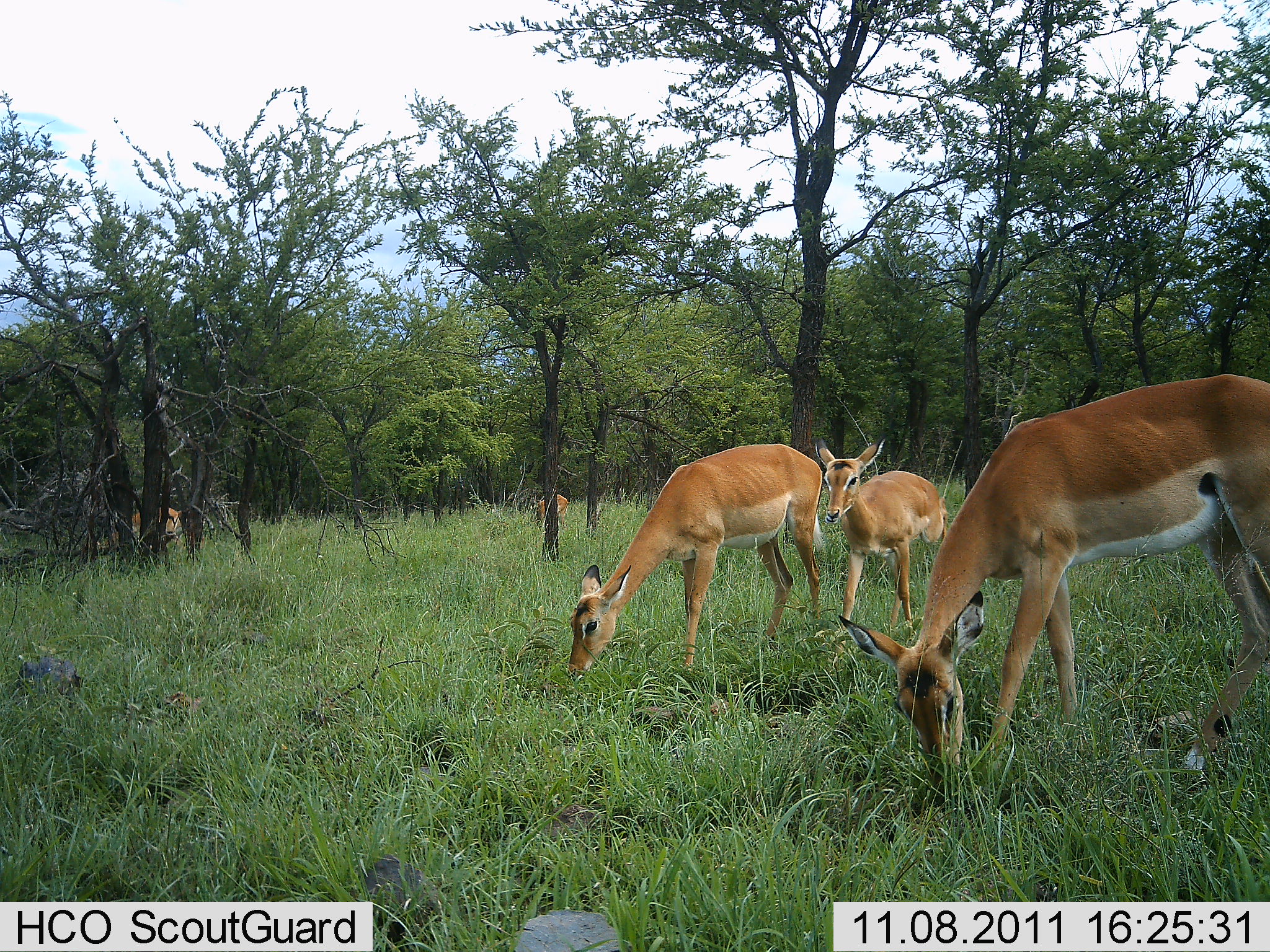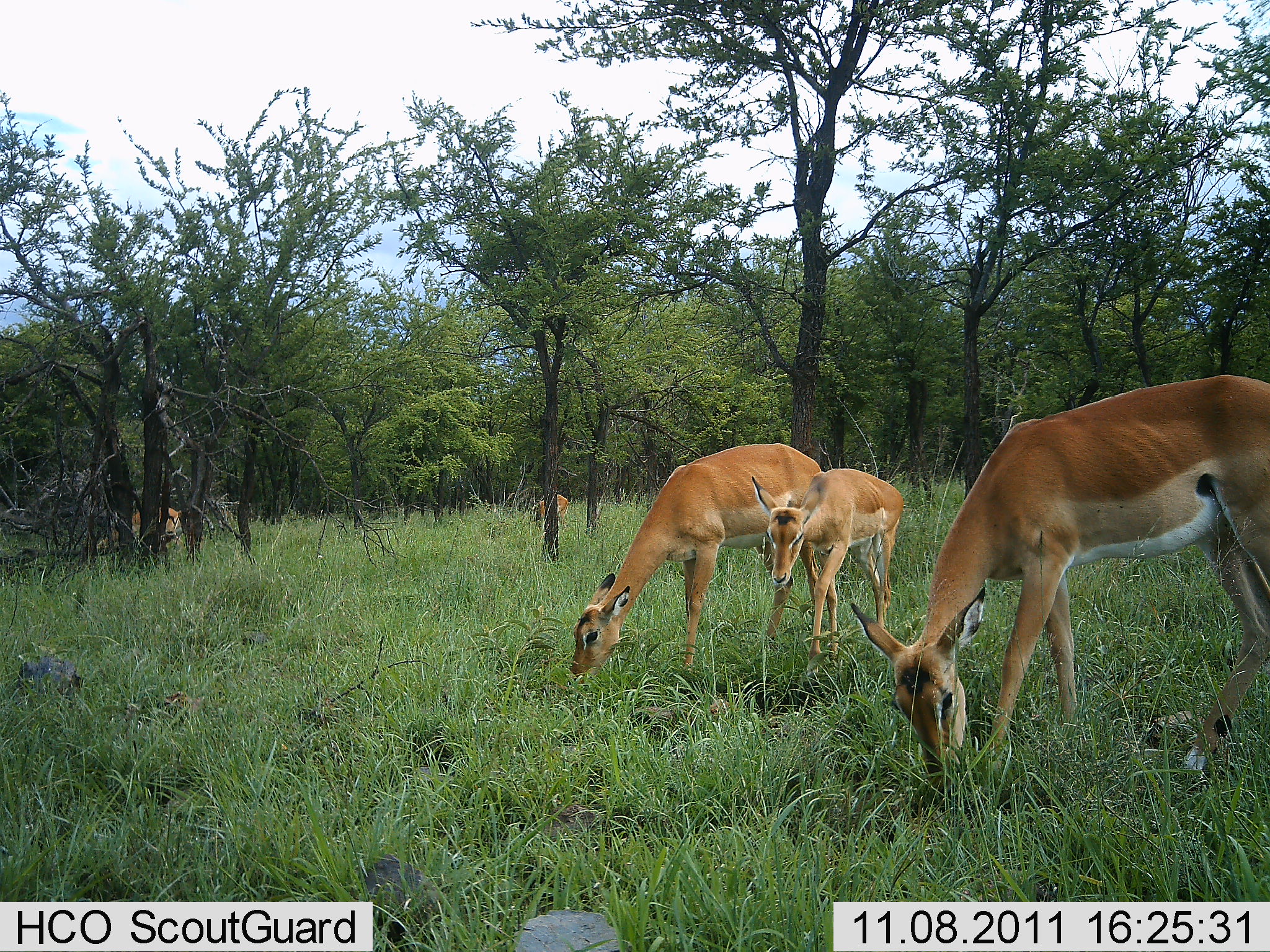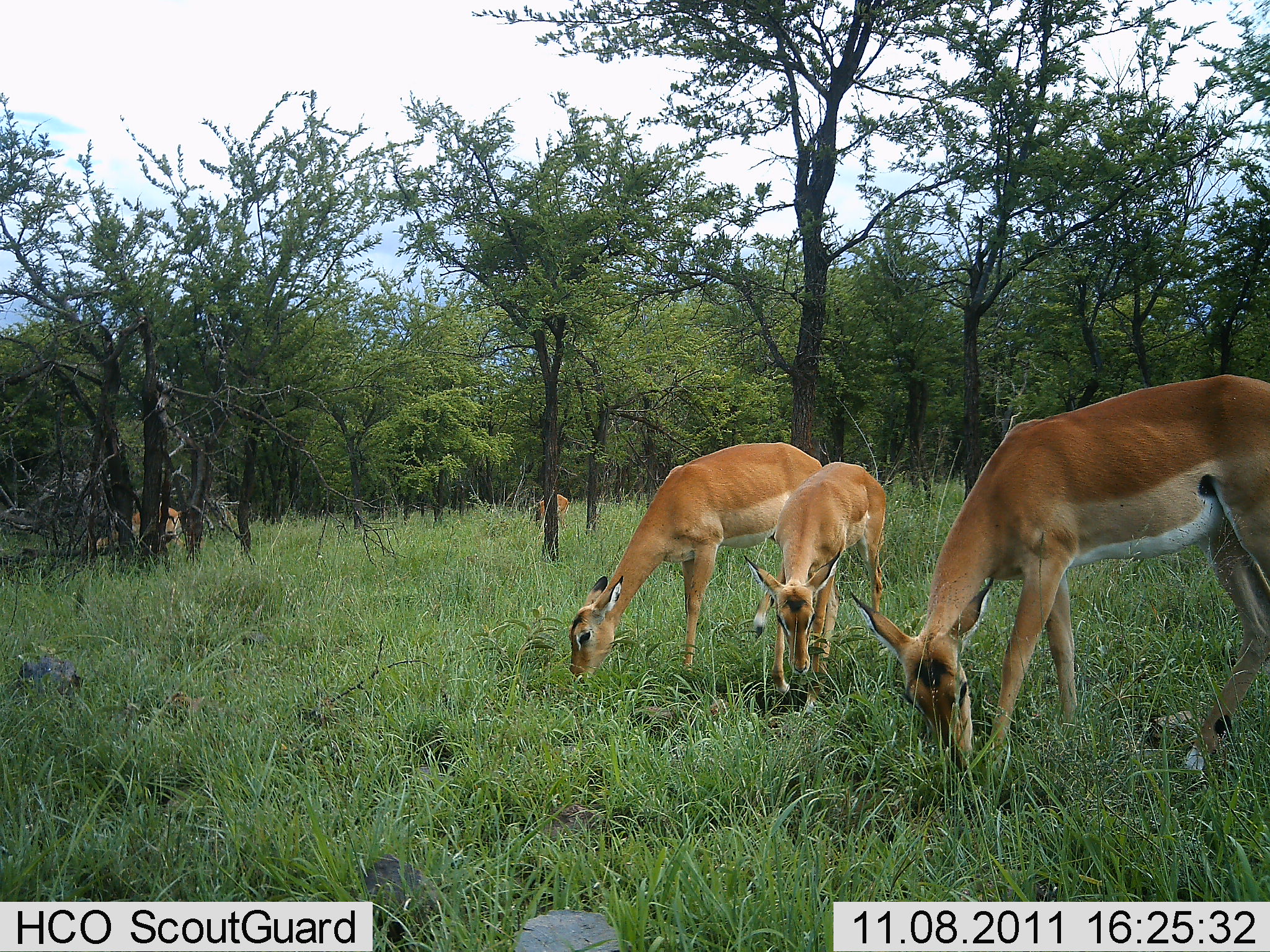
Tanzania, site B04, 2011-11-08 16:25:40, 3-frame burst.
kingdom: Animalia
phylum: Chordata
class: Mammalia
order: Artiodactyla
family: Bovidae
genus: Aepyceros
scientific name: Aepyceros melampus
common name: impala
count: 3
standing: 33%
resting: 0%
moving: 8%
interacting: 0%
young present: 58%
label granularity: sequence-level